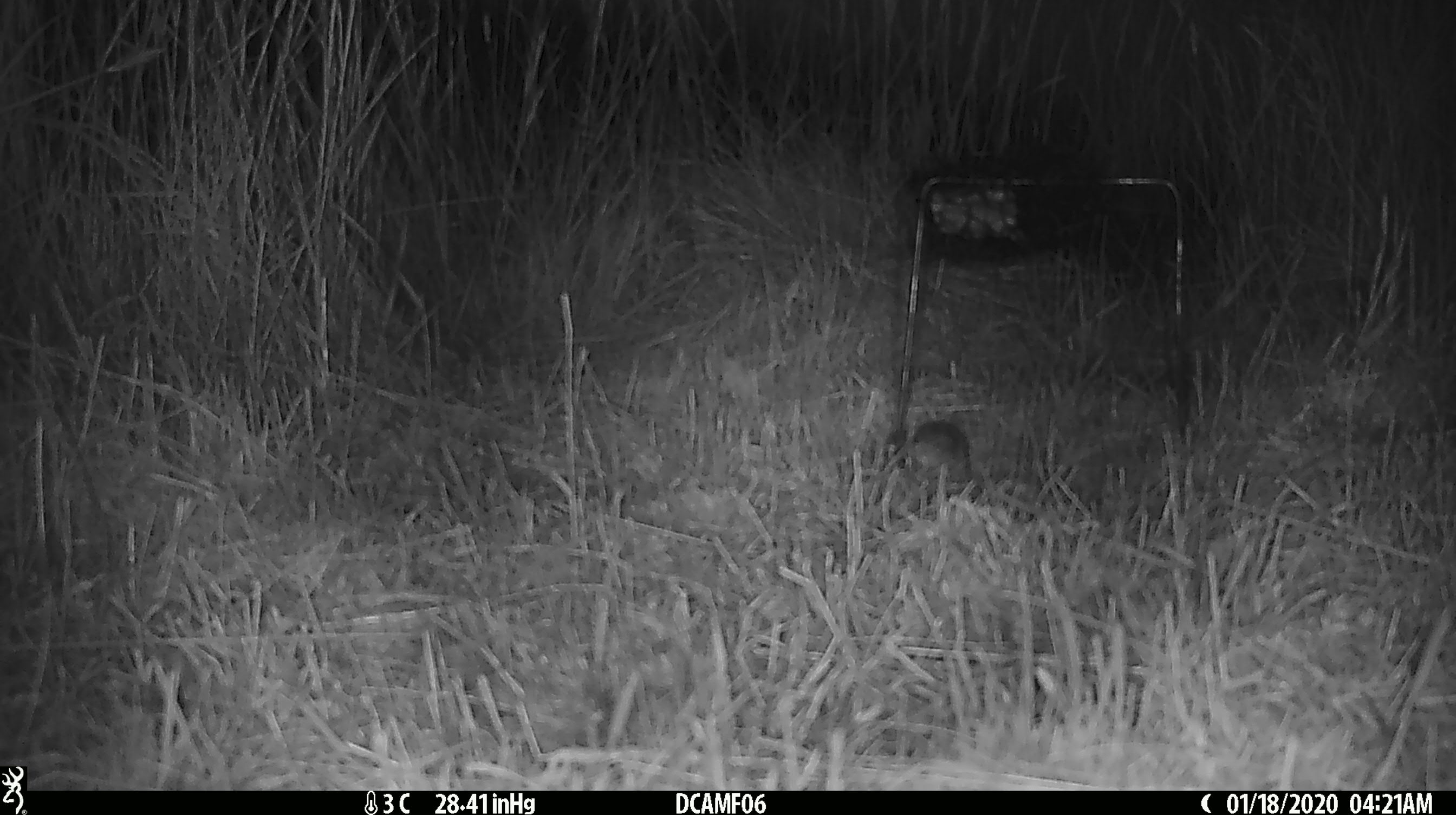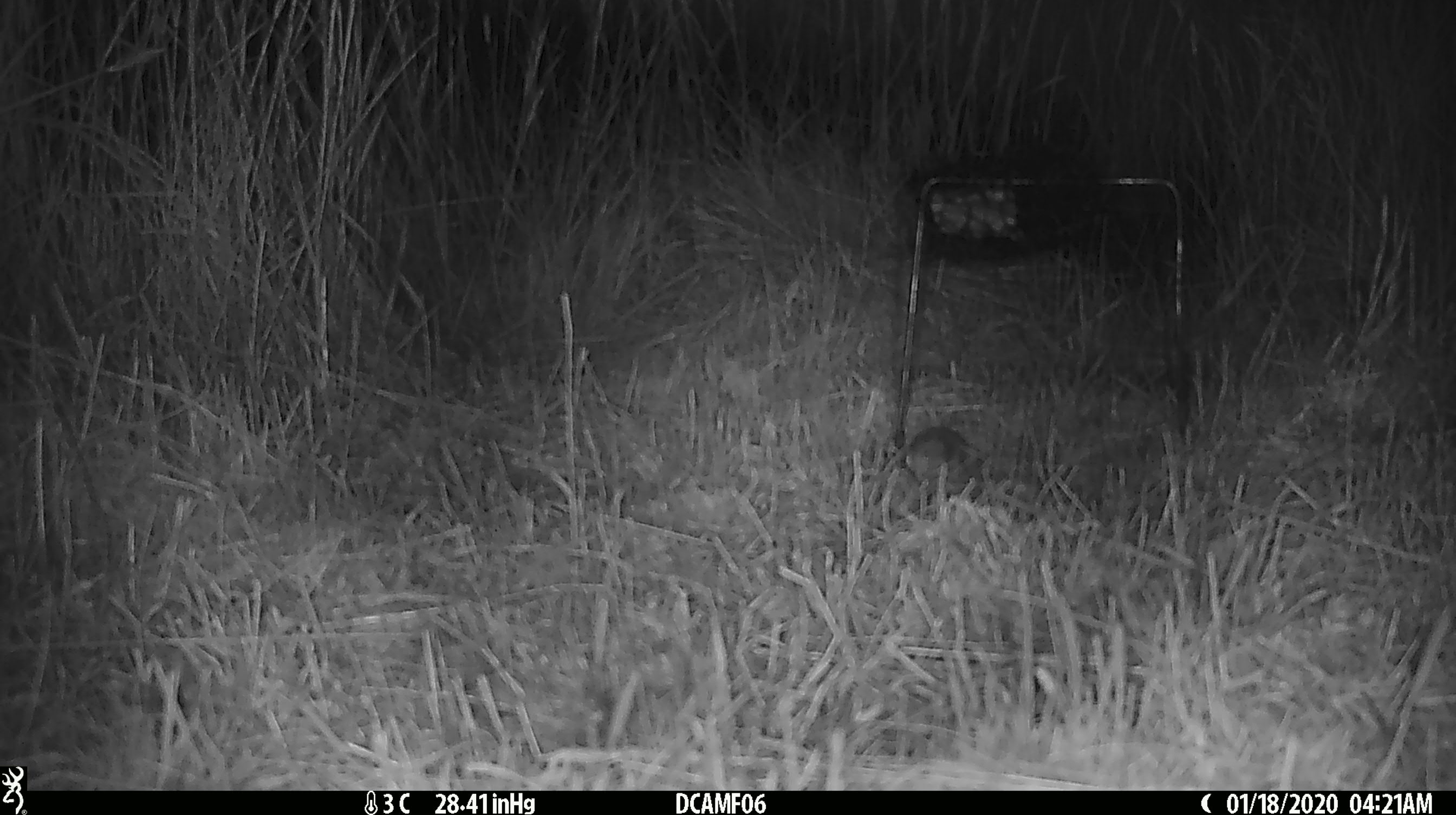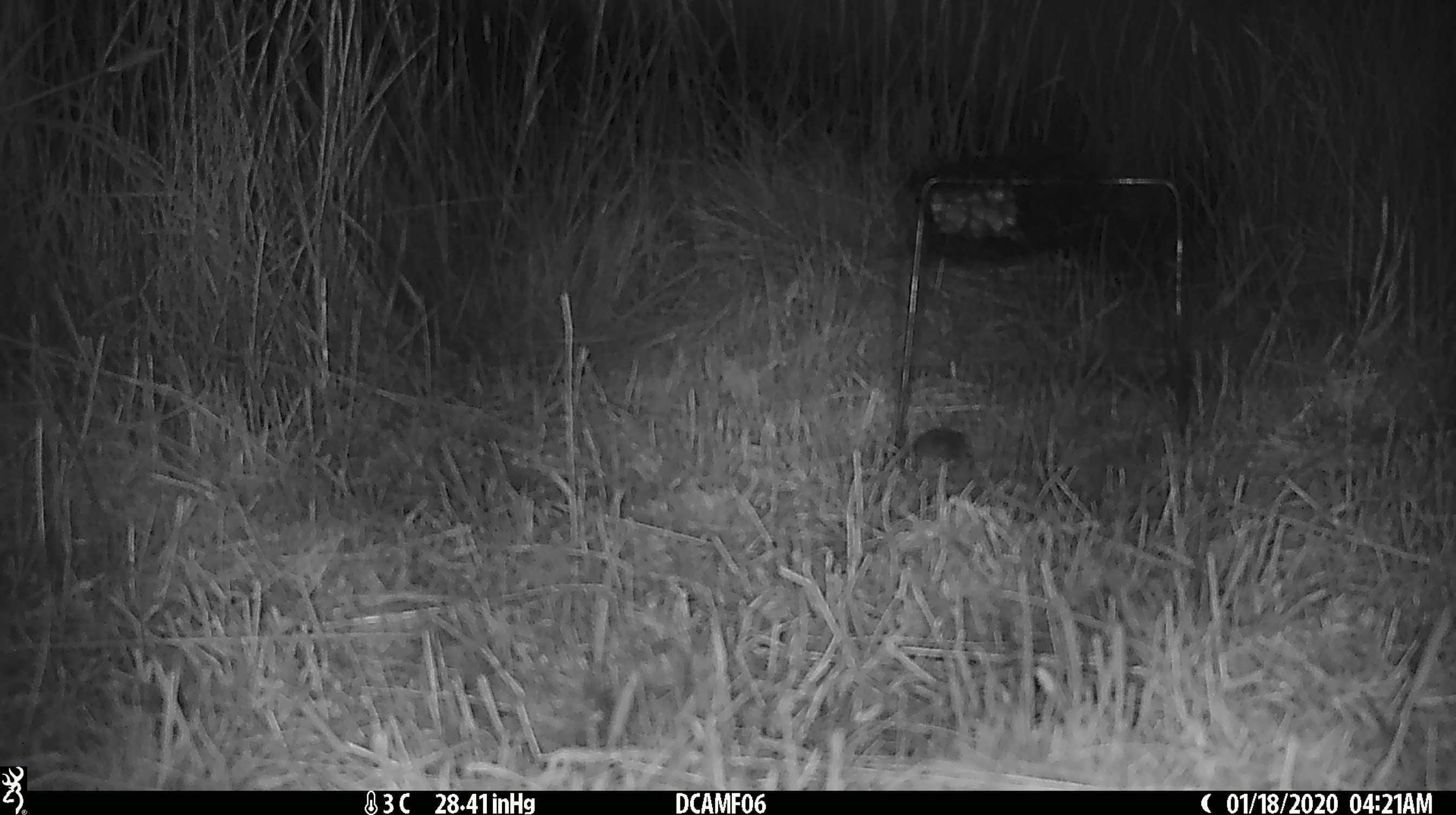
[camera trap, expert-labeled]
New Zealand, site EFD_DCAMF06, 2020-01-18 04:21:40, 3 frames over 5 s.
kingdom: Animalia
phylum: Chordata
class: Mammalia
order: Rodentia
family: Muridae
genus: Mus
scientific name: Mus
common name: mouse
Mouse (Mus).